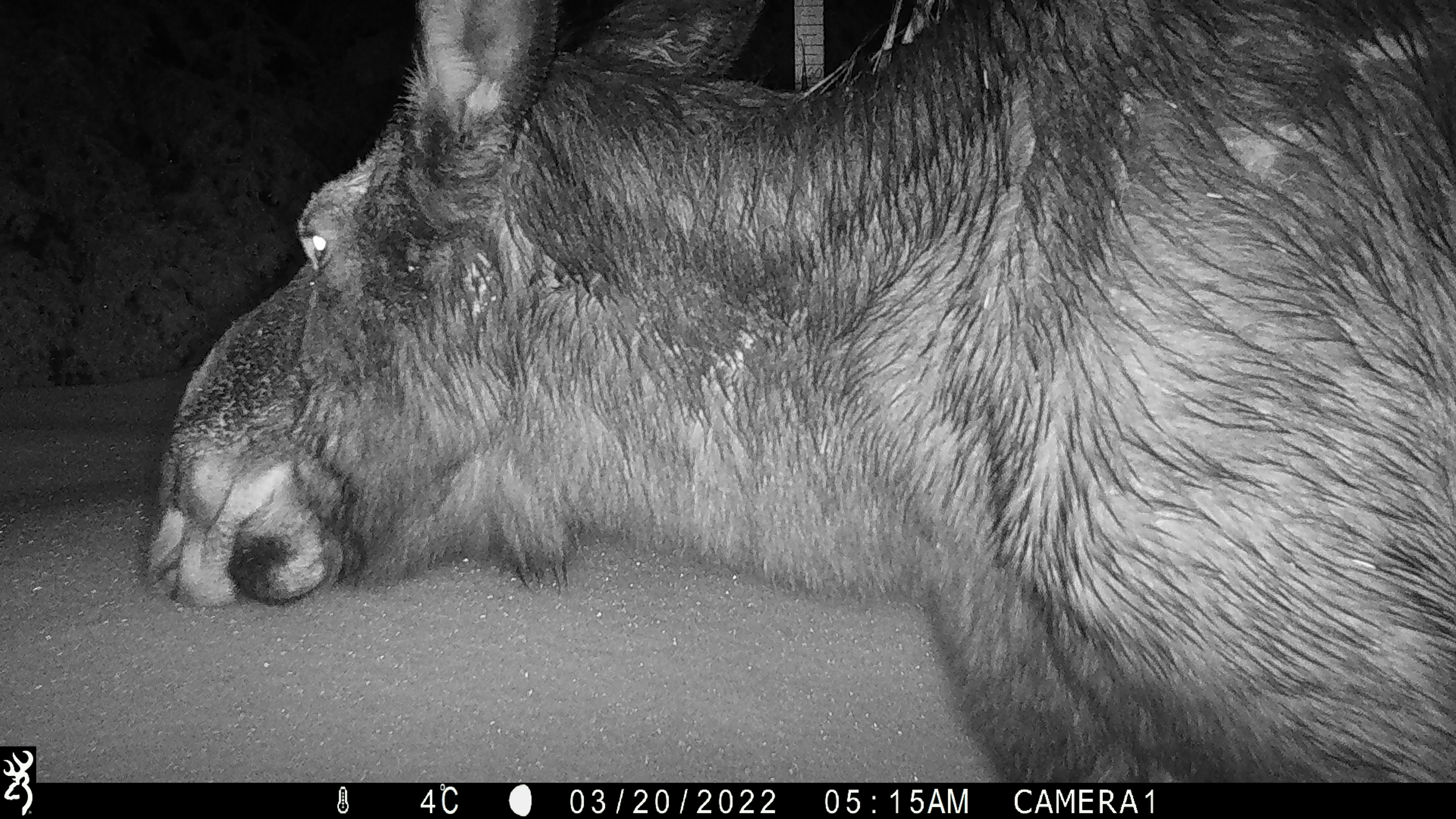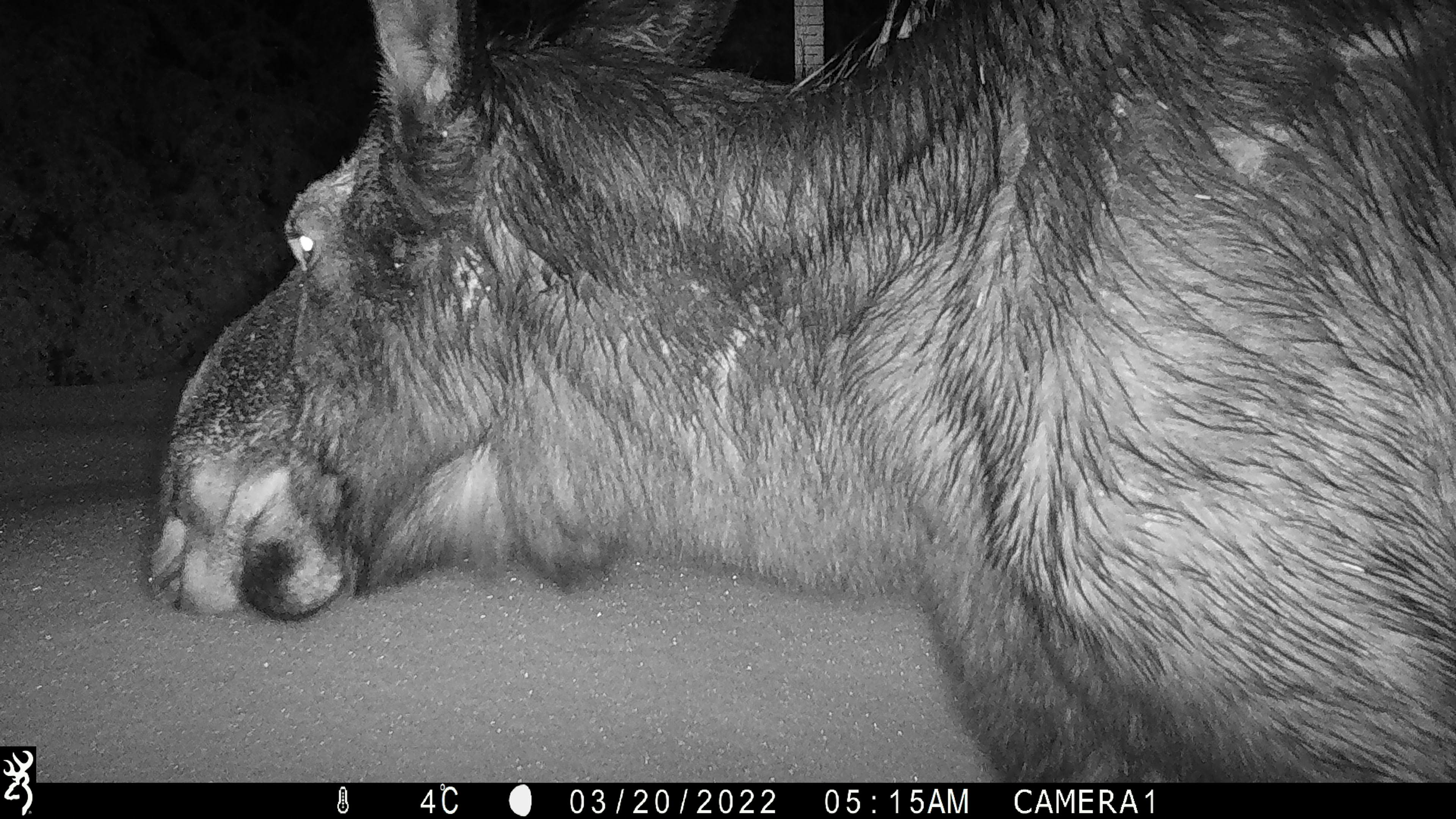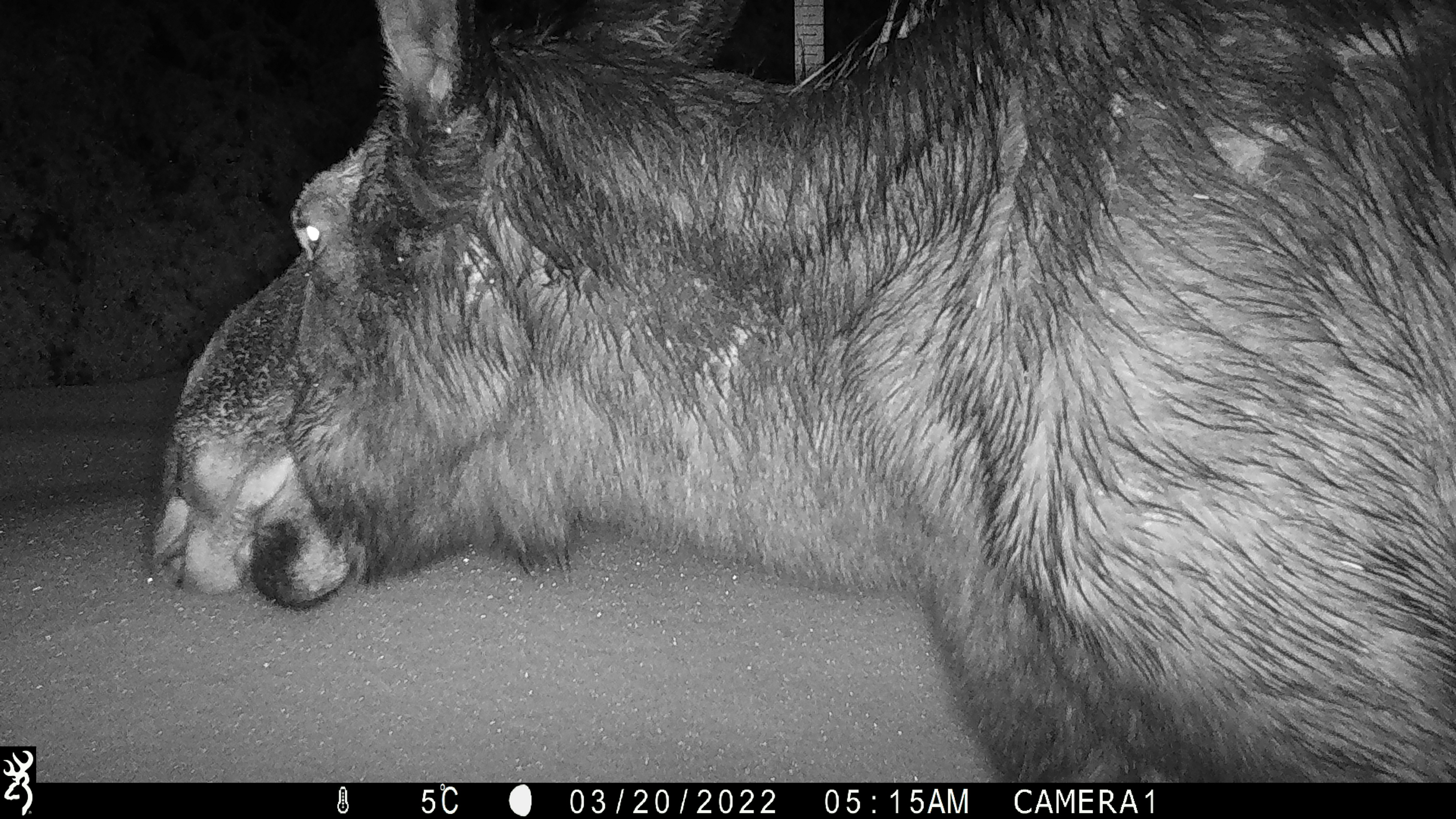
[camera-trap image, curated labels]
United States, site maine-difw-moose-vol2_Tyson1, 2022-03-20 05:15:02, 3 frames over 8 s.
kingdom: Animalia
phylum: Chordata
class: Mammalia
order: Artiodactyla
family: Cervidae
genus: Alces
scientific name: Alces alces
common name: moose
Moose (Alces alces).